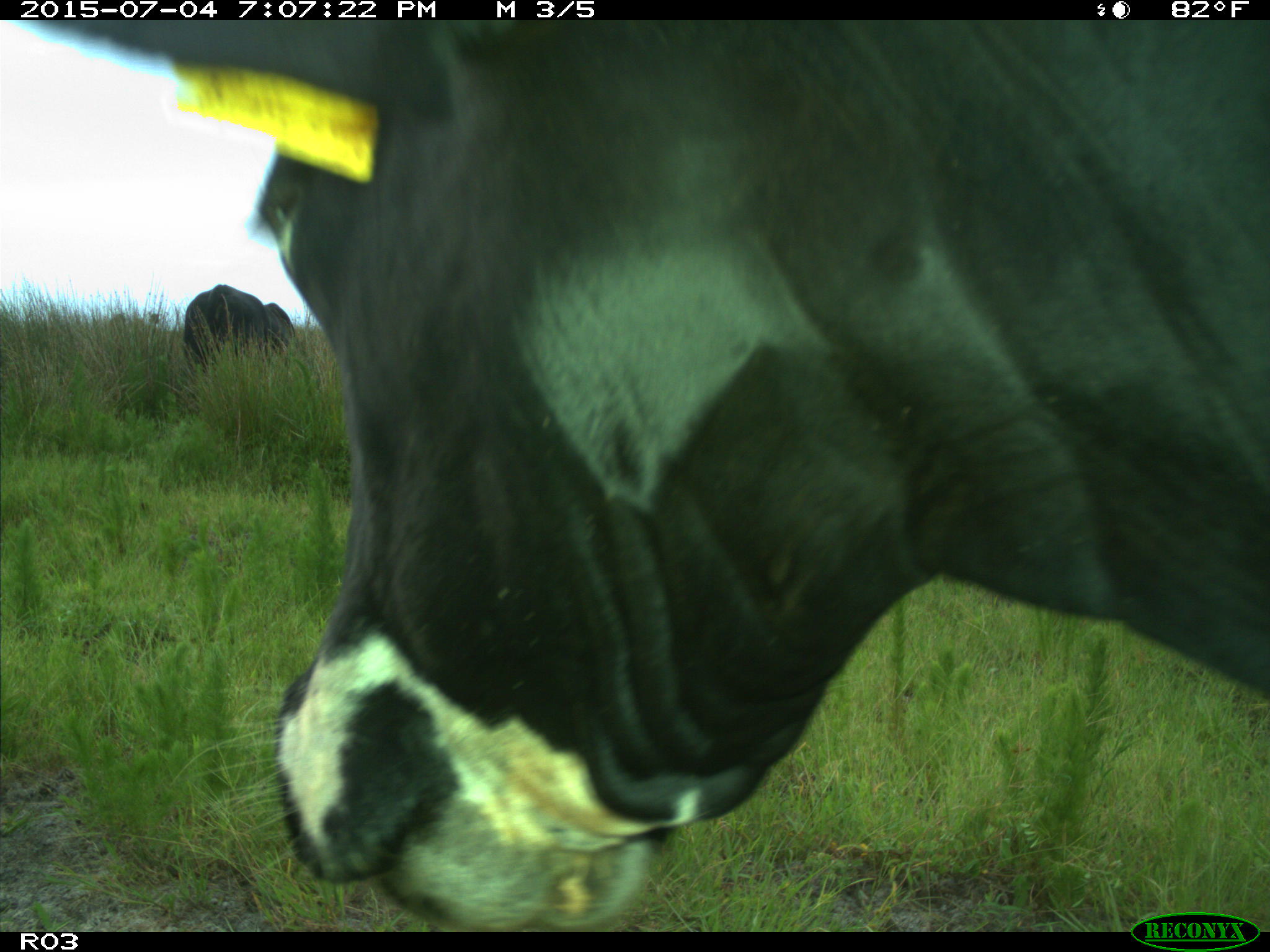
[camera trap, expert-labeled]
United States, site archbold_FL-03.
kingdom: Animalia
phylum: Chordata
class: Mammalia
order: Artiodactyla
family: Bovidae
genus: Bos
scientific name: Bos taurus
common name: domestic cow